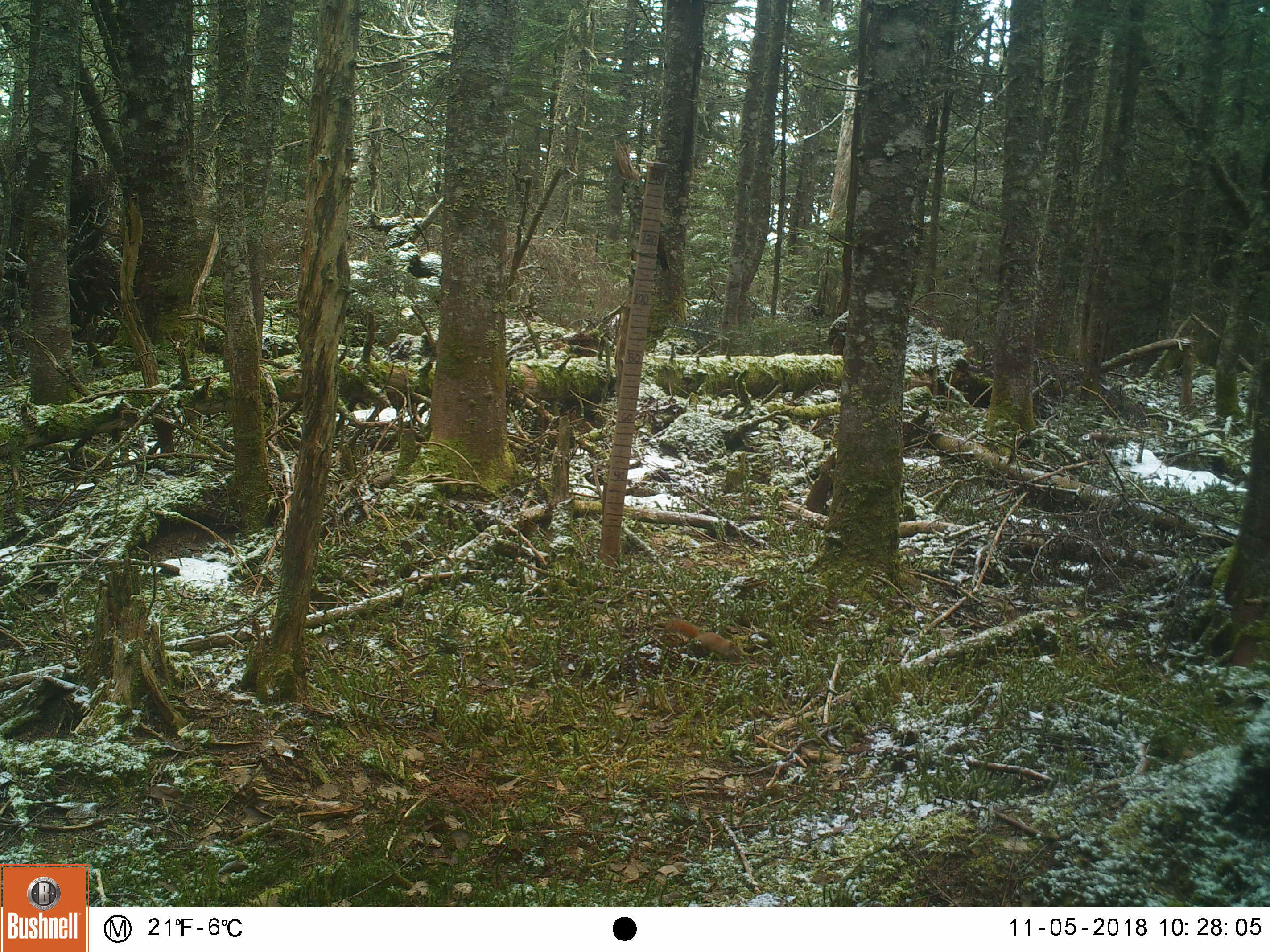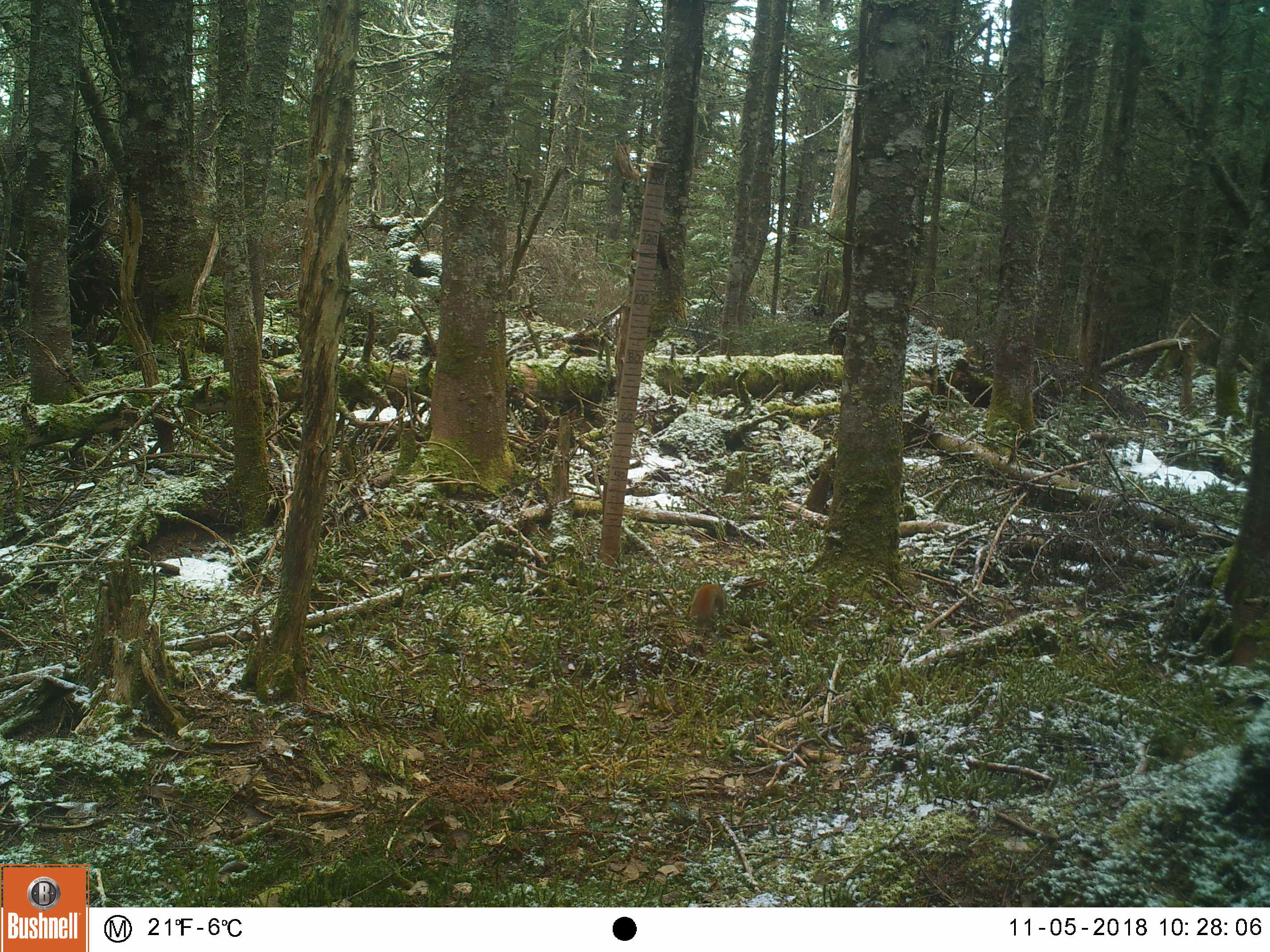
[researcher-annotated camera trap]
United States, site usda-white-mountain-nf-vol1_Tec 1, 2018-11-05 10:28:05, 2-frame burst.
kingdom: Animalia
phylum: Chordata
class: Mammalia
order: Rodentia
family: Sciuridae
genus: Tamiasciurus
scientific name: Tamiasciurus hudsonicus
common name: red squirrel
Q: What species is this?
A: Red squirrel (Tamiasciurus hudsonicus).